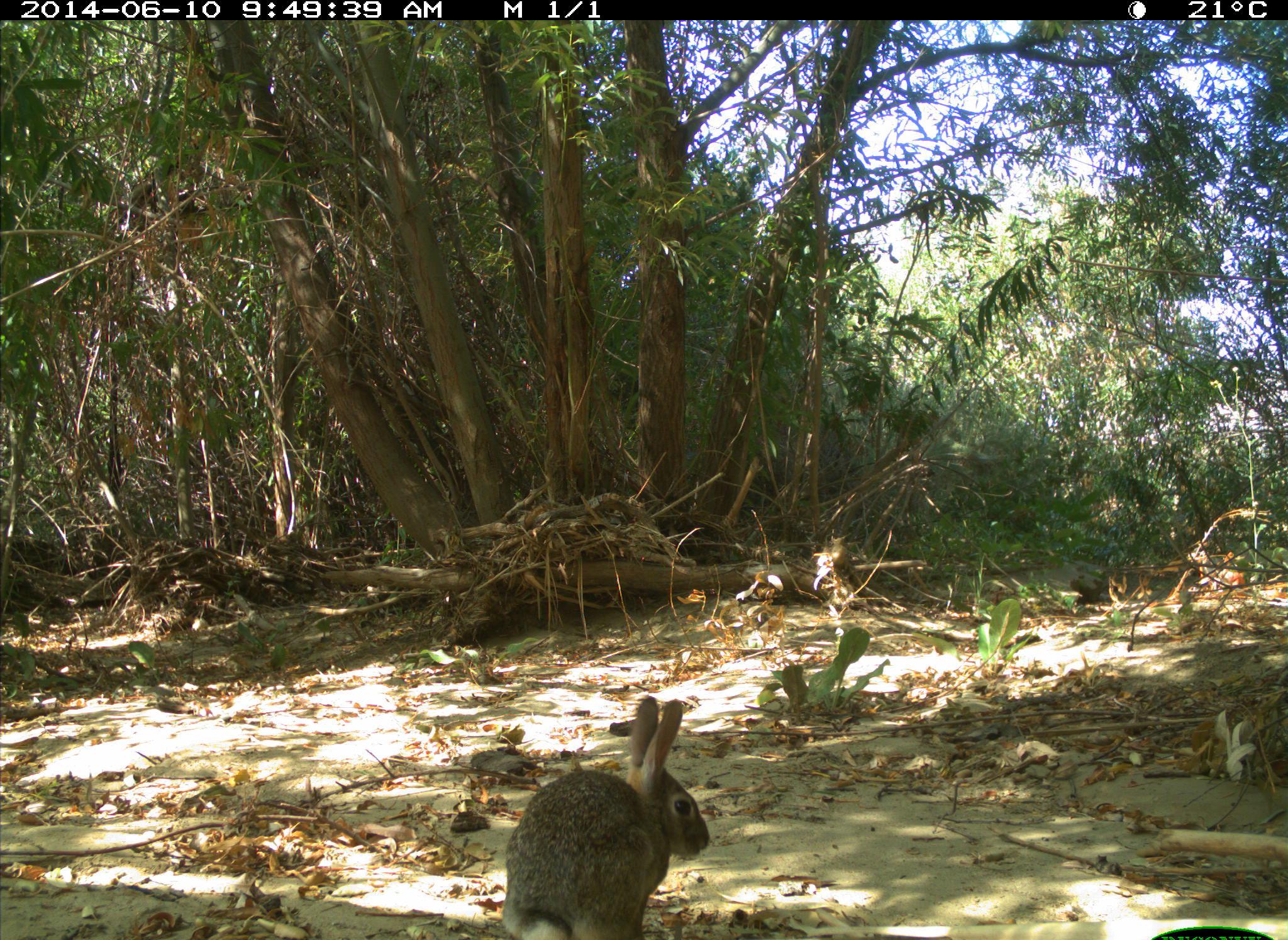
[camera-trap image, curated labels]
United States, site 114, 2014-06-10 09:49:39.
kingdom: Animalia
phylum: Chordata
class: Mammalia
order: Lagomorpha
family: Leporidae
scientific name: Leporidae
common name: rabbits and hares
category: rabbit